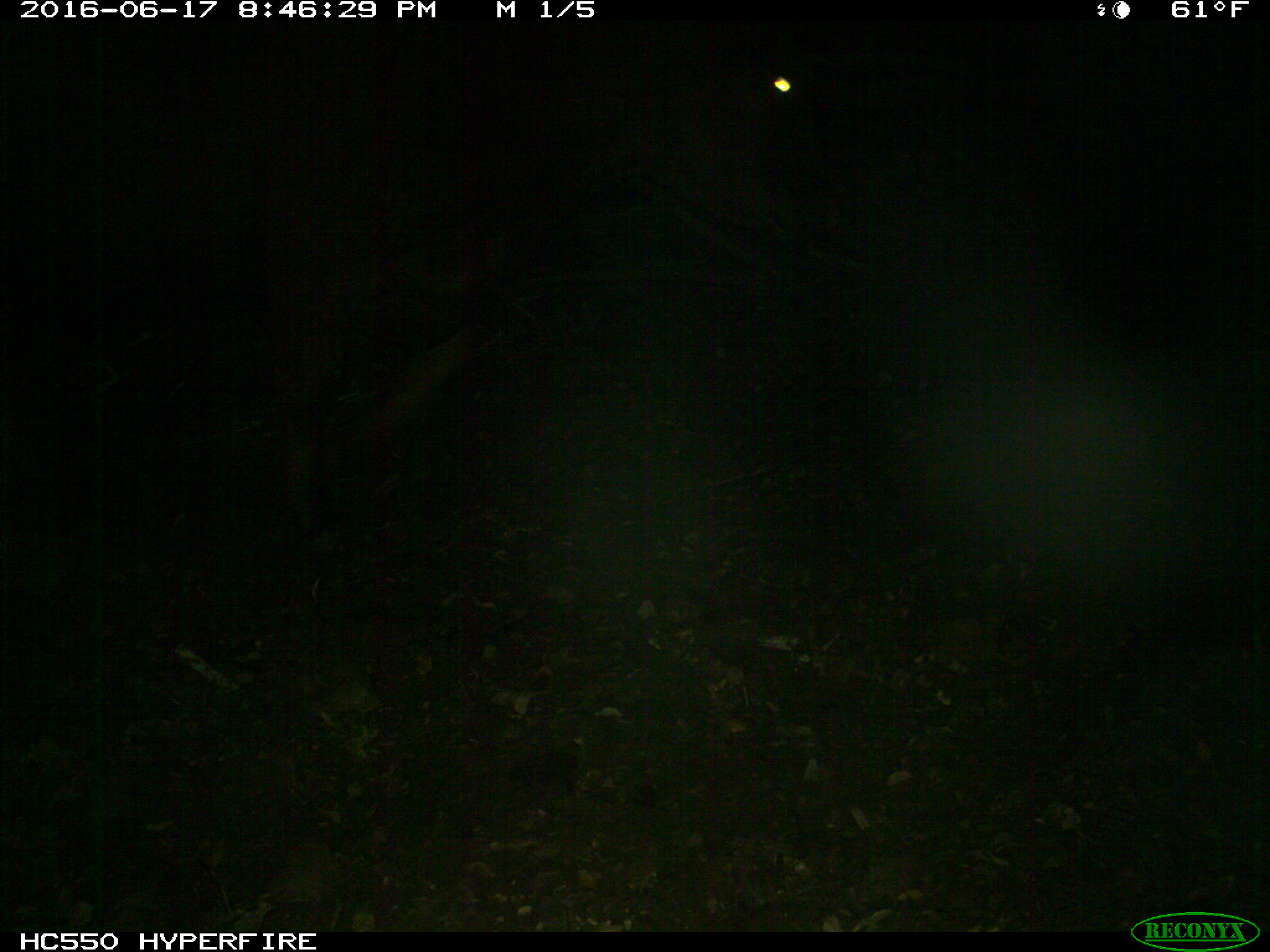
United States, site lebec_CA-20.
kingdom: Animalia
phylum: Chordata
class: Mammalia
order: Artiodactyla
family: Bovidae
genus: Bos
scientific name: Bos taurus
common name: domestic cow